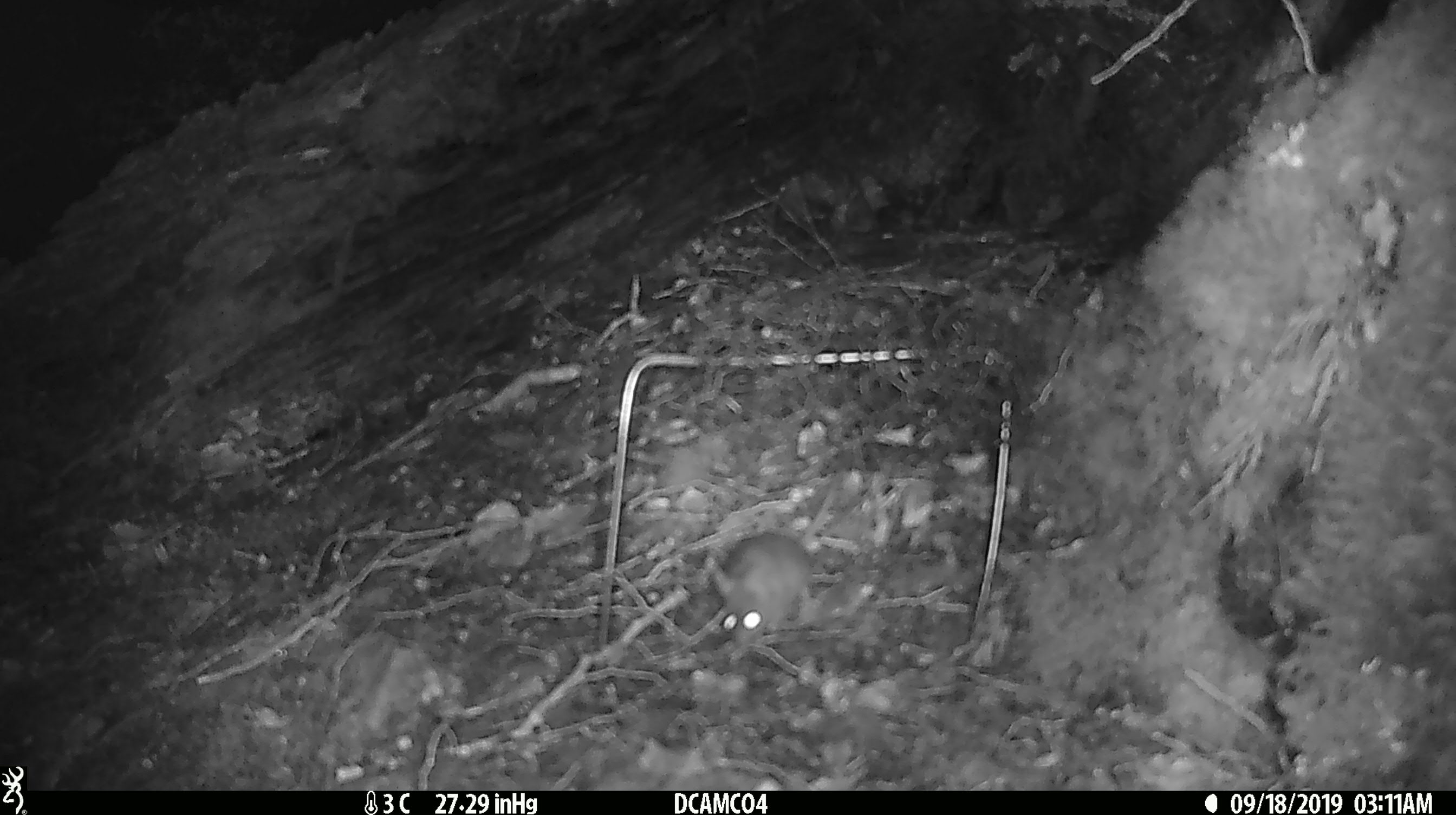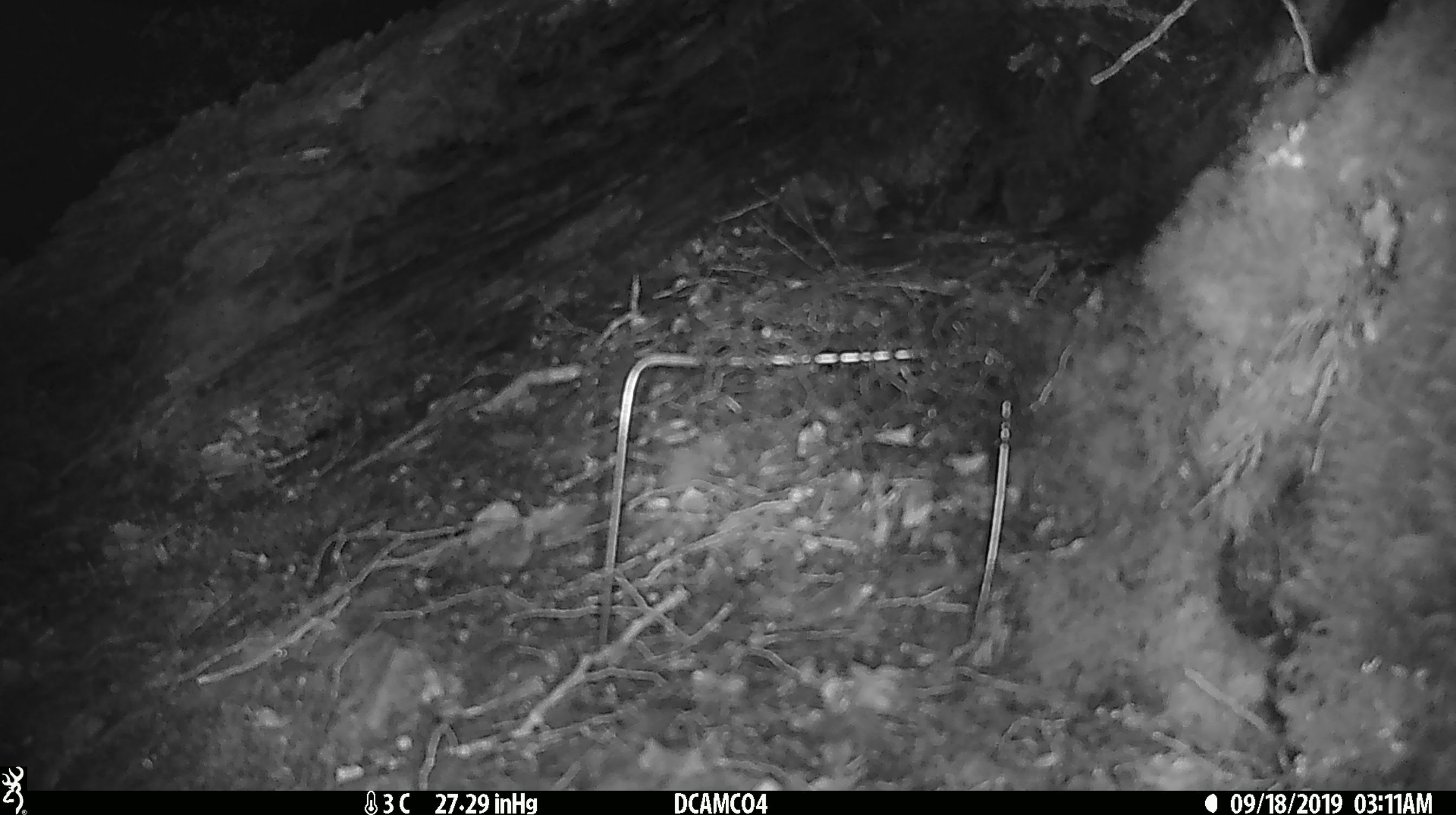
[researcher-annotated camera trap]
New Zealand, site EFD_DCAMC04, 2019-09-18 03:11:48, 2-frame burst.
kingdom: Animalia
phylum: Chordata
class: Mammalia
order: Rodentia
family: Muridae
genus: Mus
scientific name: Mus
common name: mouse